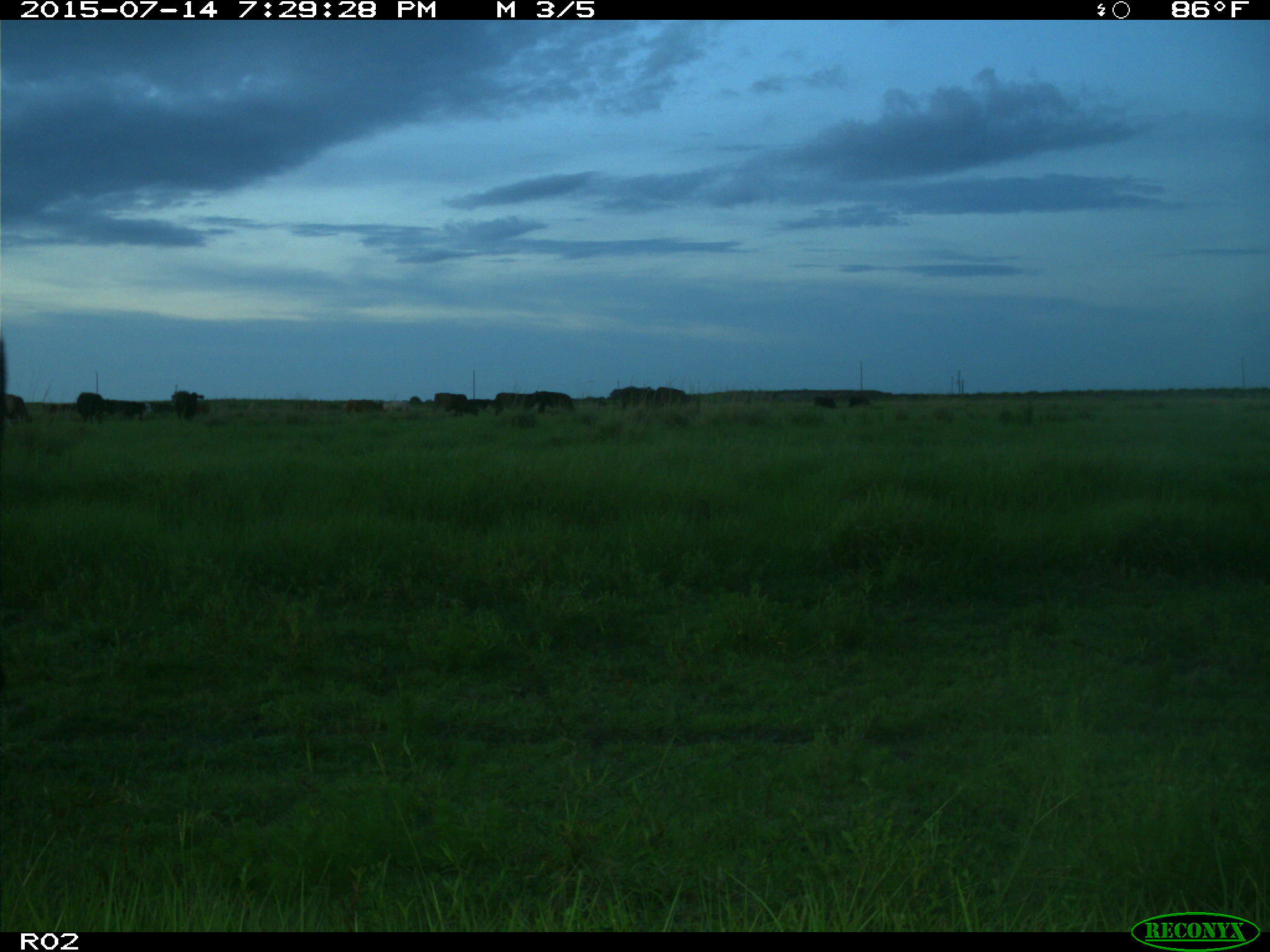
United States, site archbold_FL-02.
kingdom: Animalia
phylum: Chordata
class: Mammalia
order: Artiodactyla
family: Bovidae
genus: Bos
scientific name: Bos taurus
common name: domestic cow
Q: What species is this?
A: Bos taurus (domestic cow).